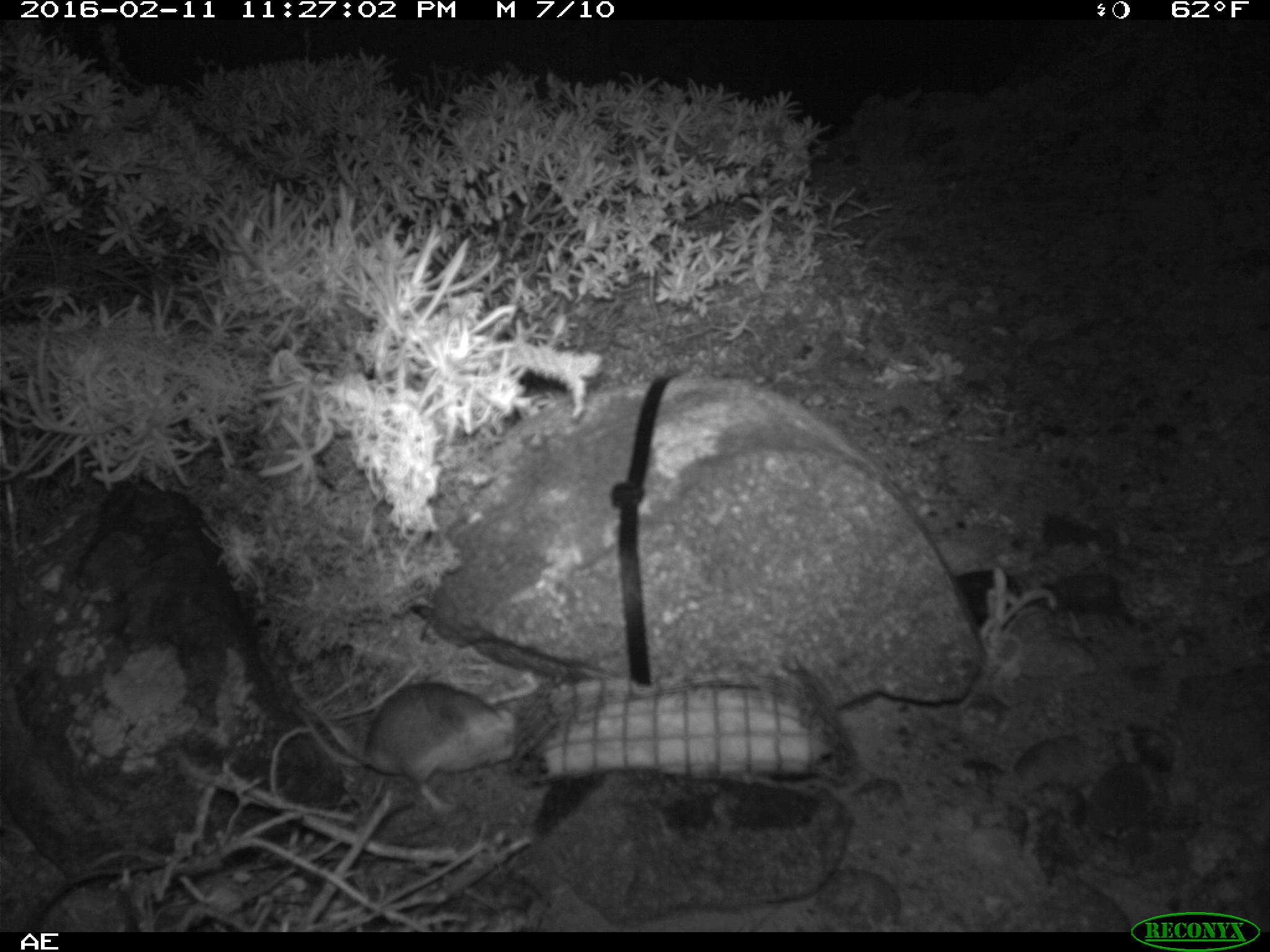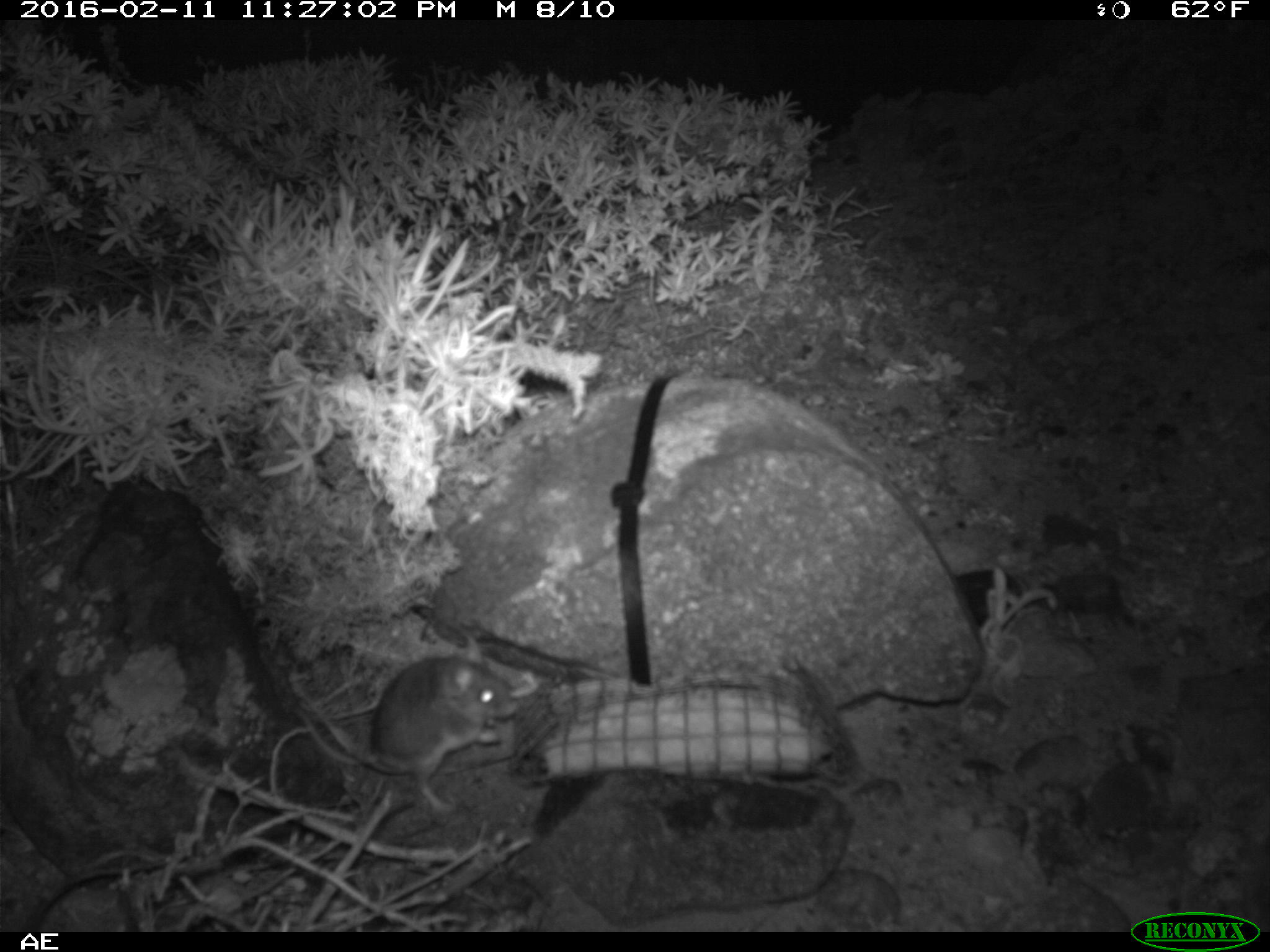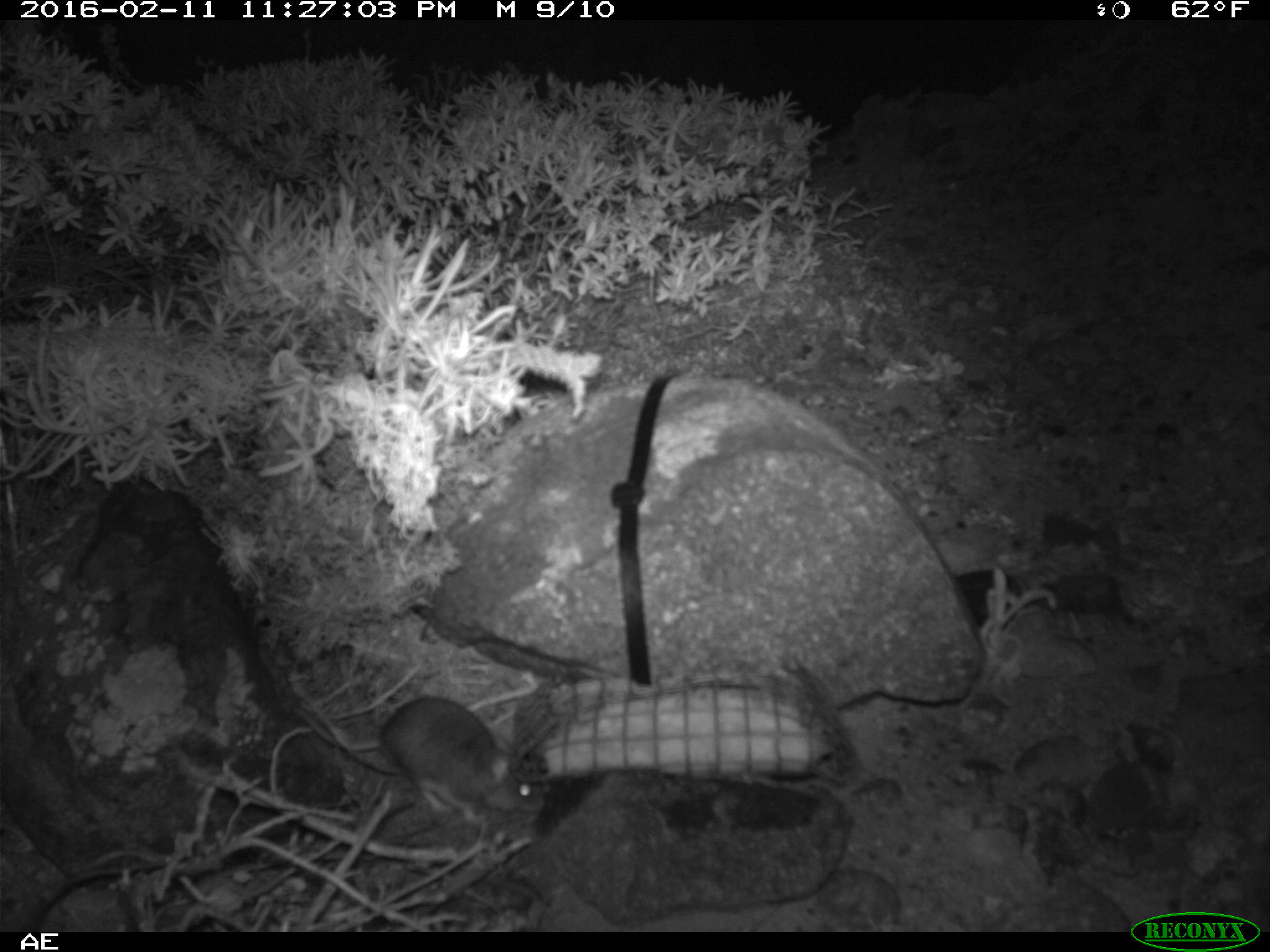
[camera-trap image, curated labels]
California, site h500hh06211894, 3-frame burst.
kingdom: Animalia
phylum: Chordata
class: Mammalia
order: Rodentia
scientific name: Rodentia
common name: rodent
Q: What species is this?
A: Rodent (Rodentia).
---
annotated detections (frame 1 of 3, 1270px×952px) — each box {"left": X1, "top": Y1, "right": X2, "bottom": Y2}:
rodent: {"left": 281, "top": 684, "right": 526, "bottom": 818}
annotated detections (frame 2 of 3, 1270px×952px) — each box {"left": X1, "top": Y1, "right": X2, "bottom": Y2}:
rodent: {"left": 295, "top": 635, "right": 516, "bottom": 816}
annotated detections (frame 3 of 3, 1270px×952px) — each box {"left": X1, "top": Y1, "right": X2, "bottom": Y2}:
rodent: {"left": 293, "top": 695, "right": 544, "bottom": 827}